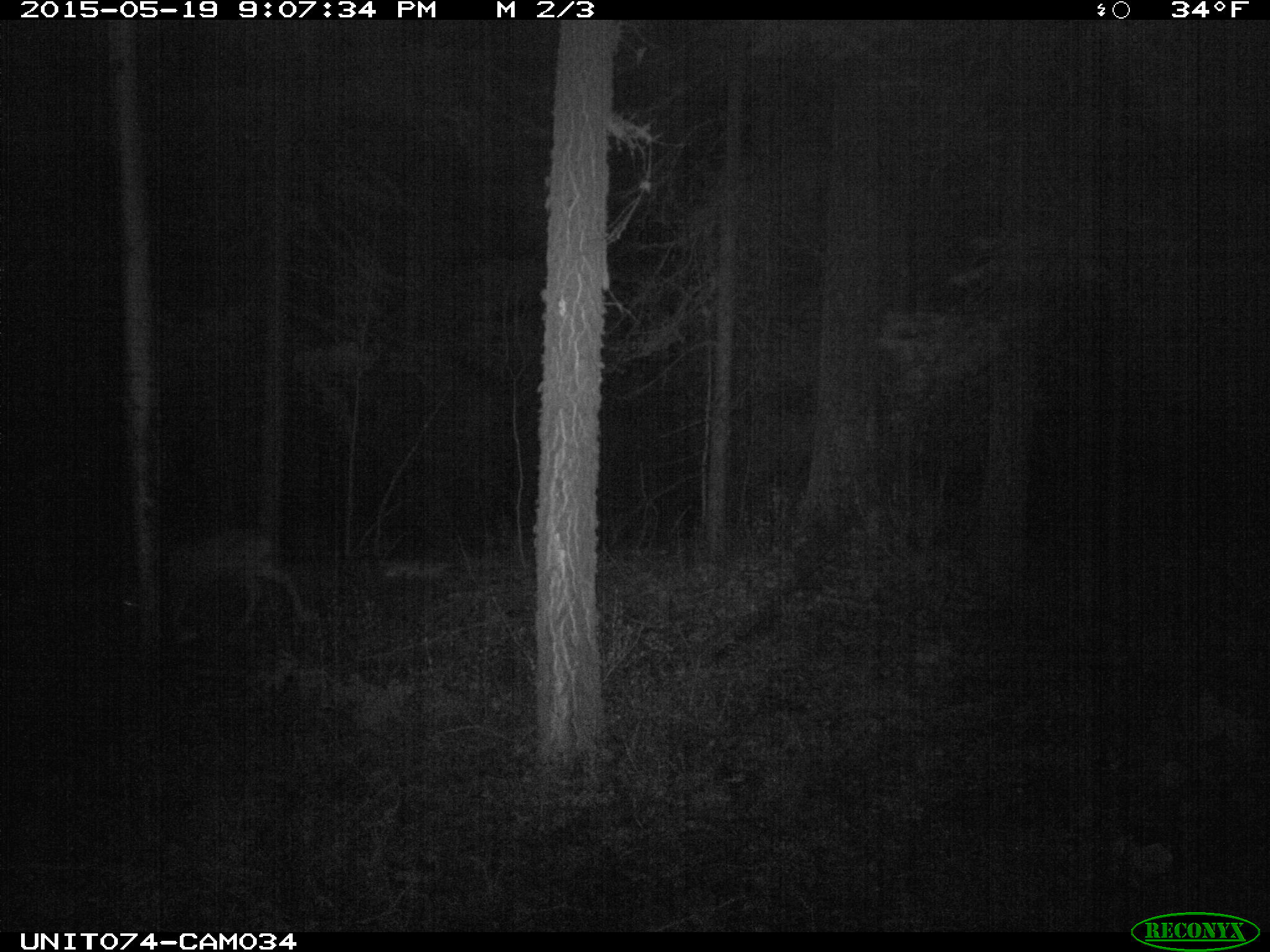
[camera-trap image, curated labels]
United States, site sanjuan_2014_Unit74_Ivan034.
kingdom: Animalia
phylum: Chordata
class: Mammalia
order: Artiodactyla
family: Cervidae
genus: Odocoileus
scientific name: Odocoileus hemionus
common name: mule deer